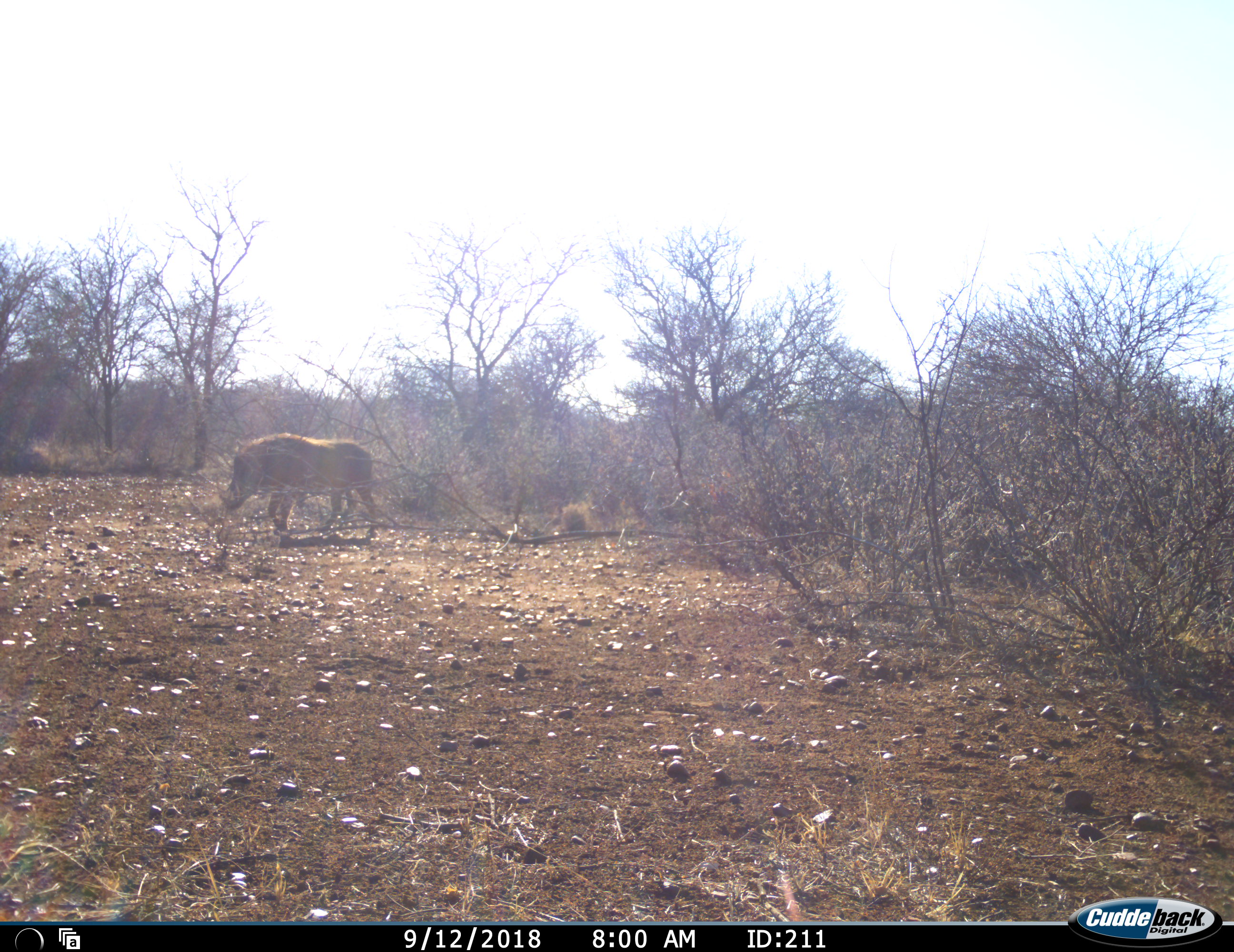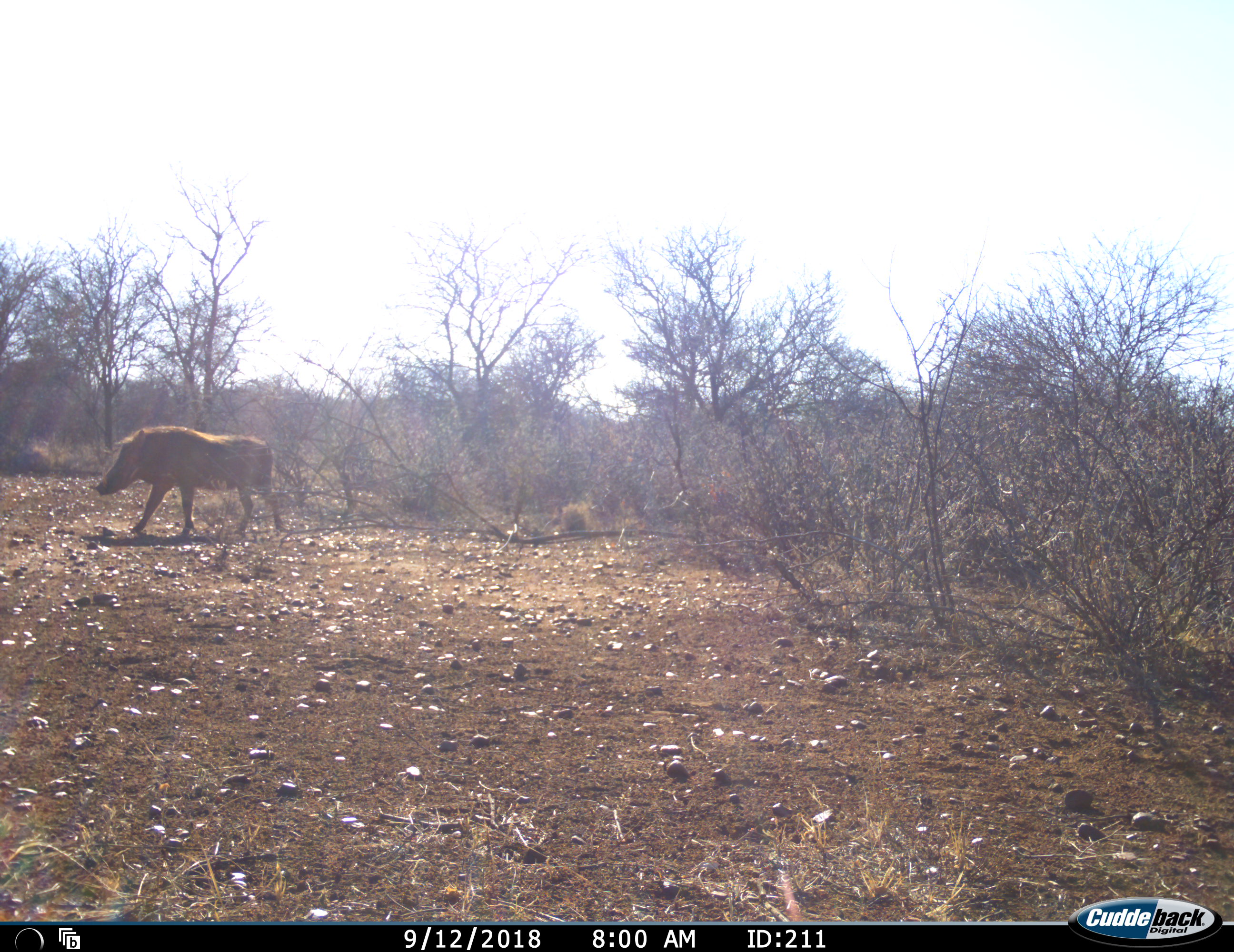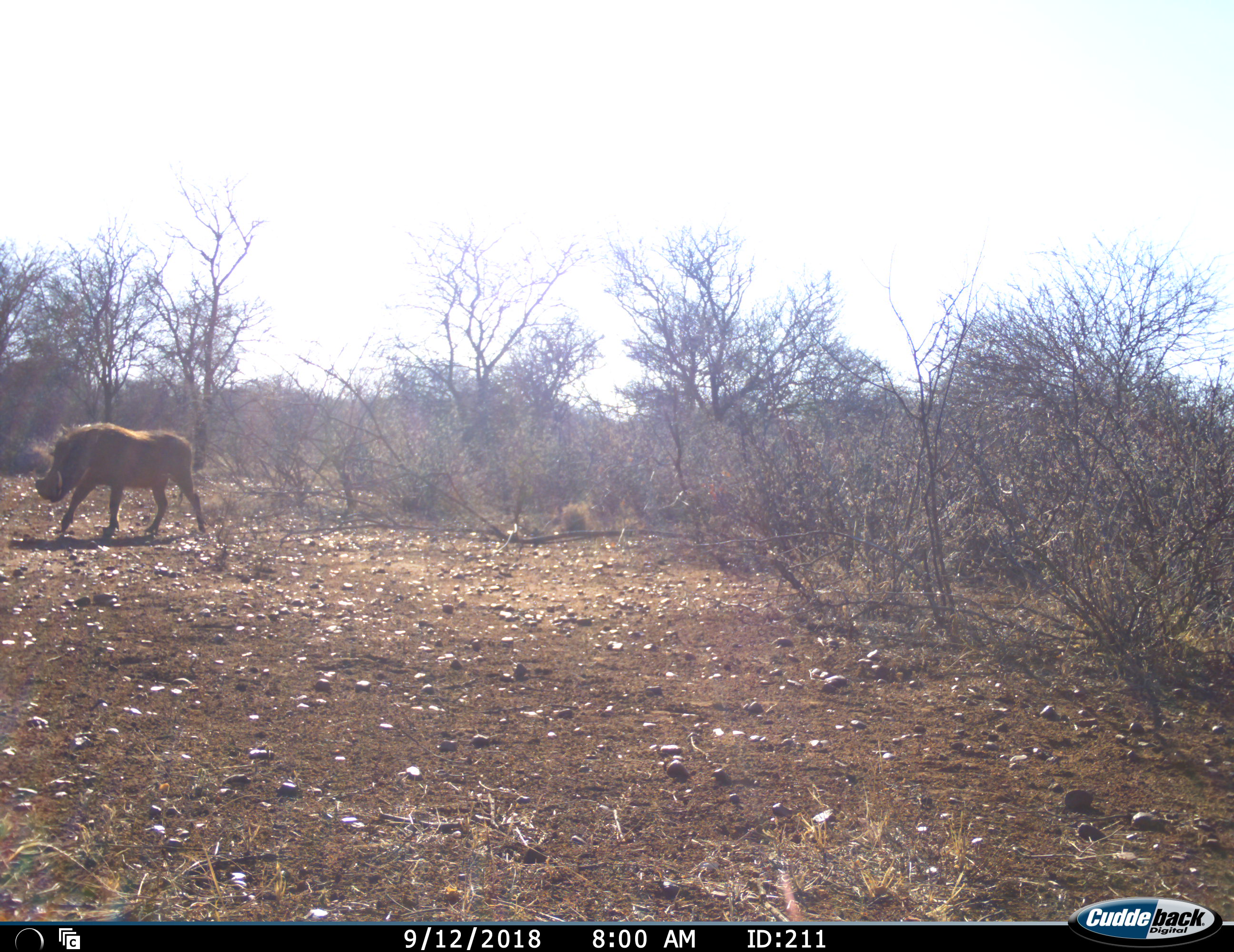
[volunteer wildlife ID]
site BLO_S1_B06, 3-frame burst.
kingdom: Animalia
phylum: Chordata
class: Mammalia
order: Artiodactyla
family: Suidae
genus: Phacochoerus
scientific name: Phacochoerus africanus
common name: warthog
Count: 1.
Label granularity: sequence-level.